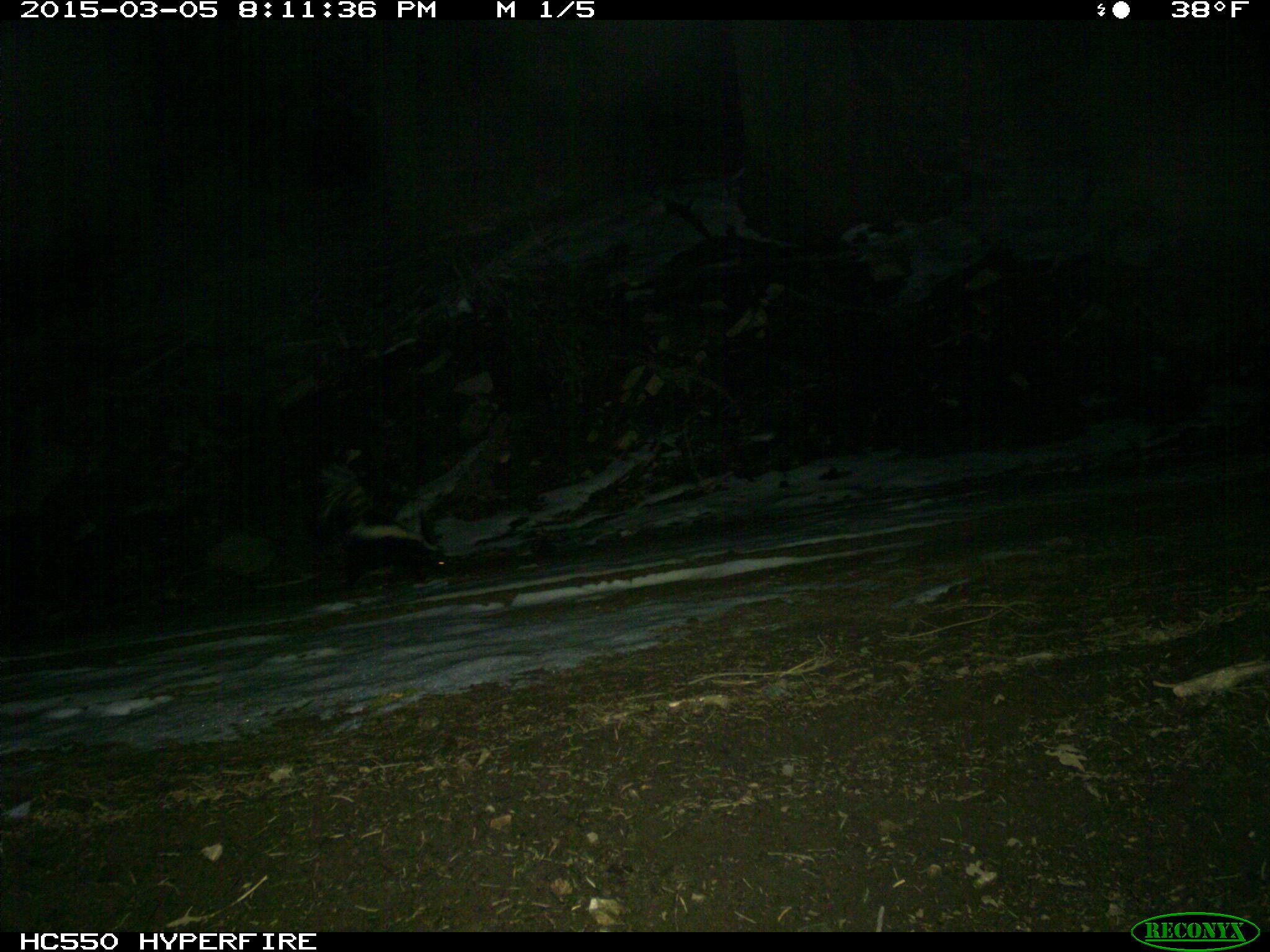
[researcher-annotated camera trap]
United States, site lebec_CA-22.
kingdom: Animalia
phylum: Chordata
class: Mammalia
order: Carnivora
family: Mephitidae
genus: Mephitis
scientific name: Mephitis mephitis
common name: striped skunk